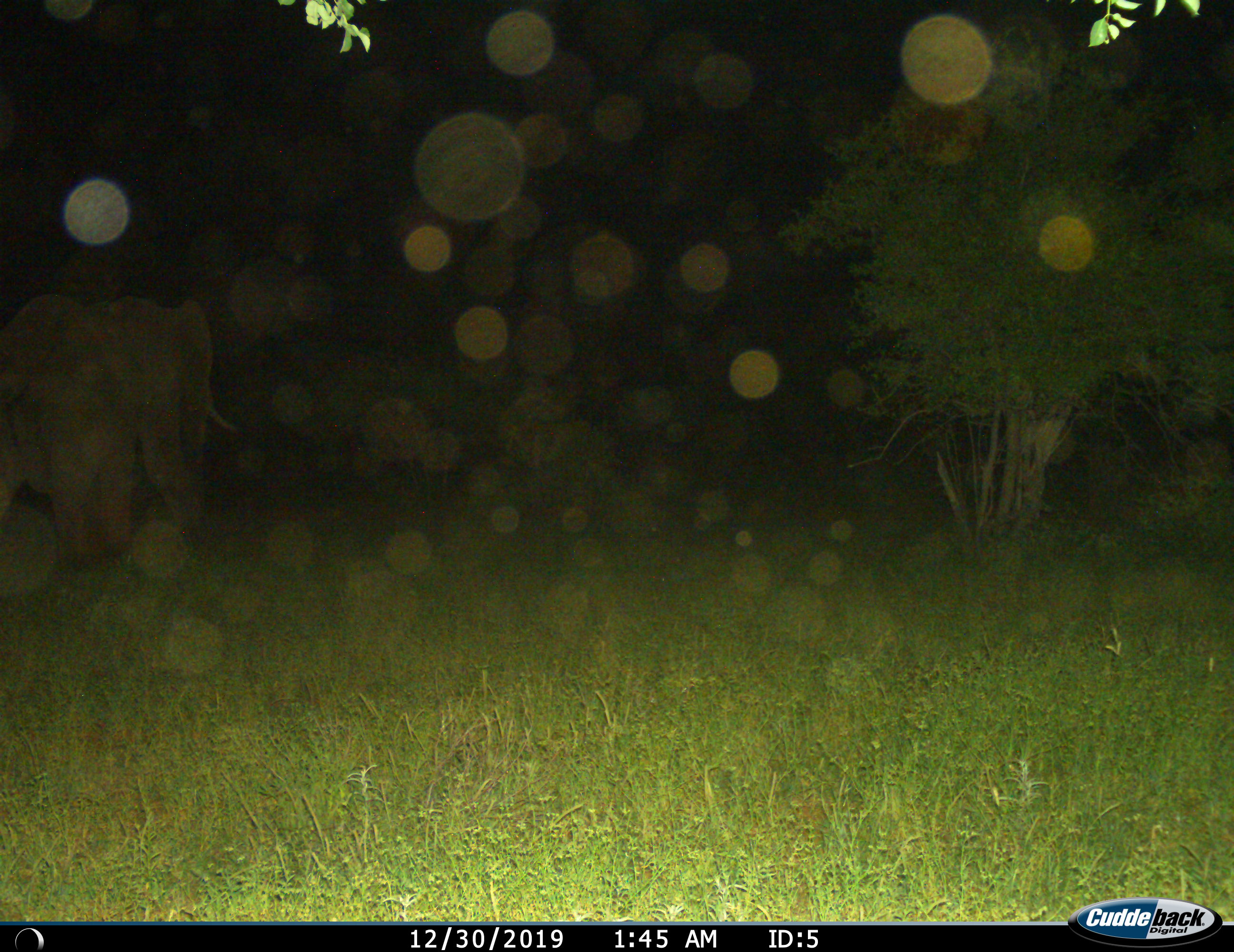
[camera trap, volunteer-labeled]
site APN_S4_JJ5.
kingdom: Animalia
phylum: Chordata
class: Mammalia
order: Proboscidea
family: Elephantidae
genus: Loxodonta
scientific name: Loxodonta africana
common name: african bush elephant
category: elephant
Elephant (african bush elephant) (Loxodonta africana), count 1. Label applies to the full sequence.